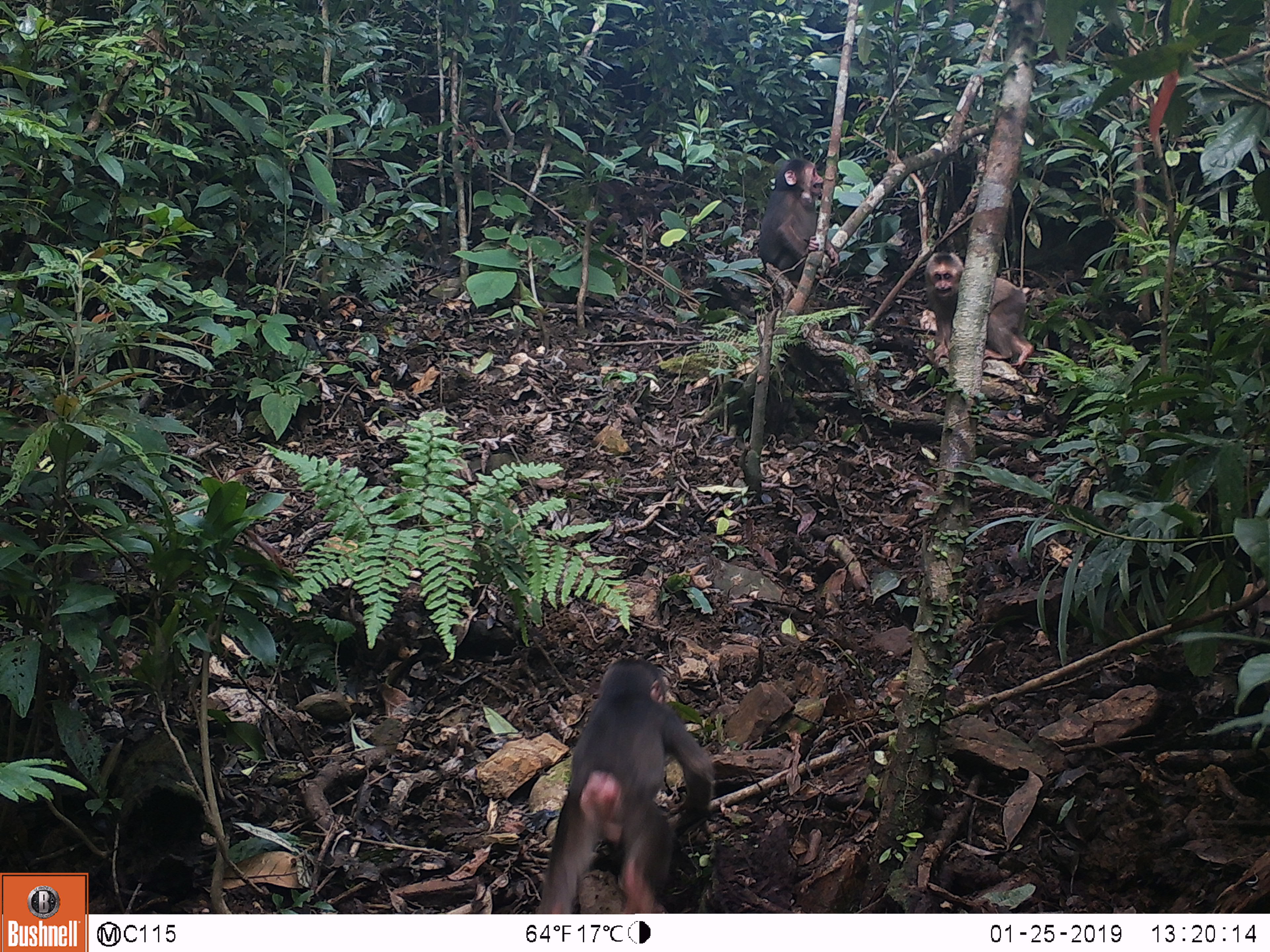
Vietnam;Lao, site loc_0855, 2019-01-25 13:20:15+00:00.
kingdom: Animalia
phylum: Chordata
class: Mammalia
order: Primates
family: Cercopithecidae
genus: Macaca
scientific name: Macaca arctoides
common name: stump-tailed macaque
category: stump tailed macaque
Stump tailed macaque (stump-tailed macaque) (Macaca arctoides). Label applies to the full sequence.